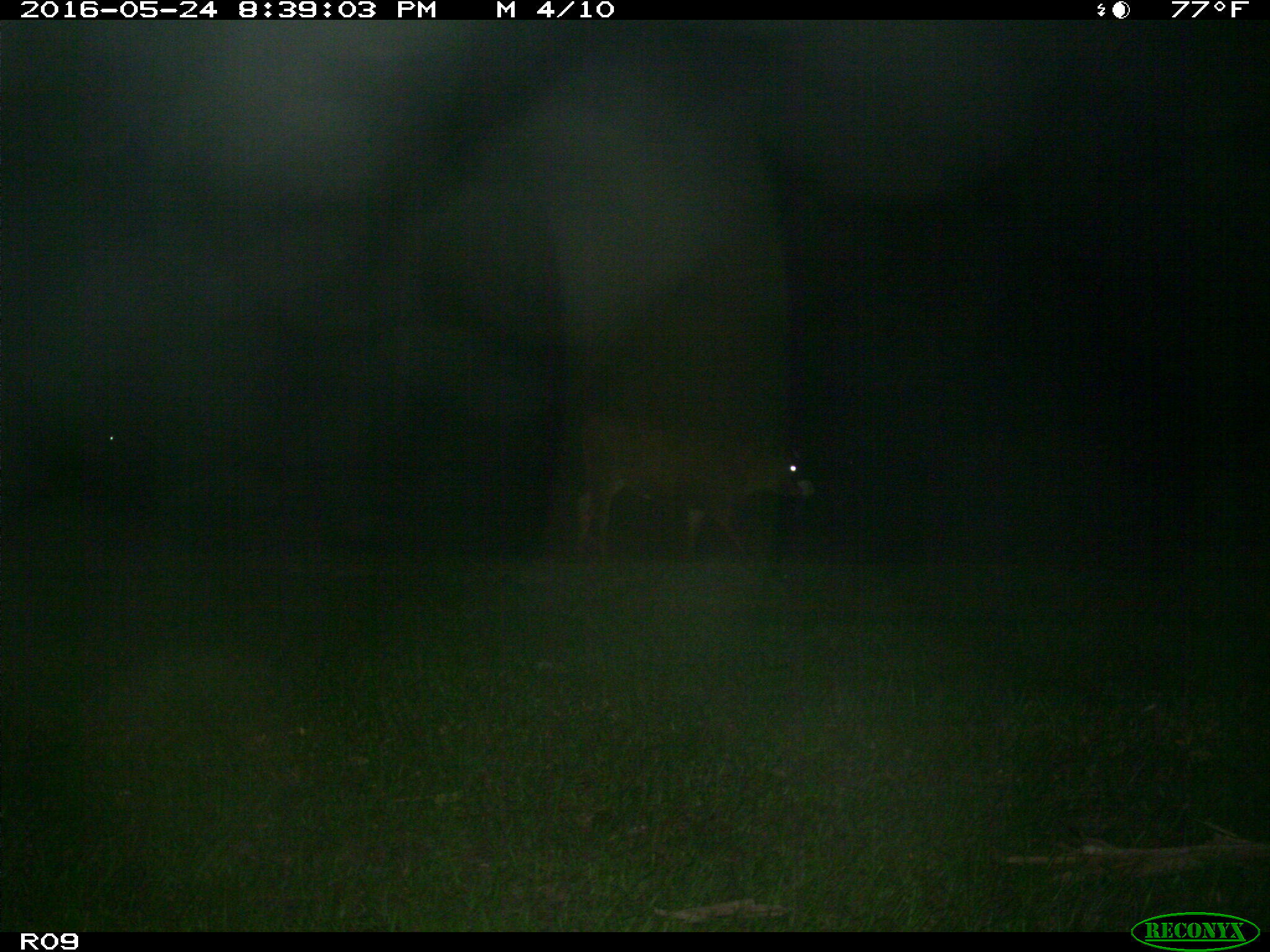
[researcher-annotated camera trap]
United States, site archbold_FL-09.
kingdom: Animalia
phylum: Chordata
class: Mammalia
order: Artiodactyla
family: Bovidae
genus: Bos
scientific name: Bos taurus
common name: domestic cow